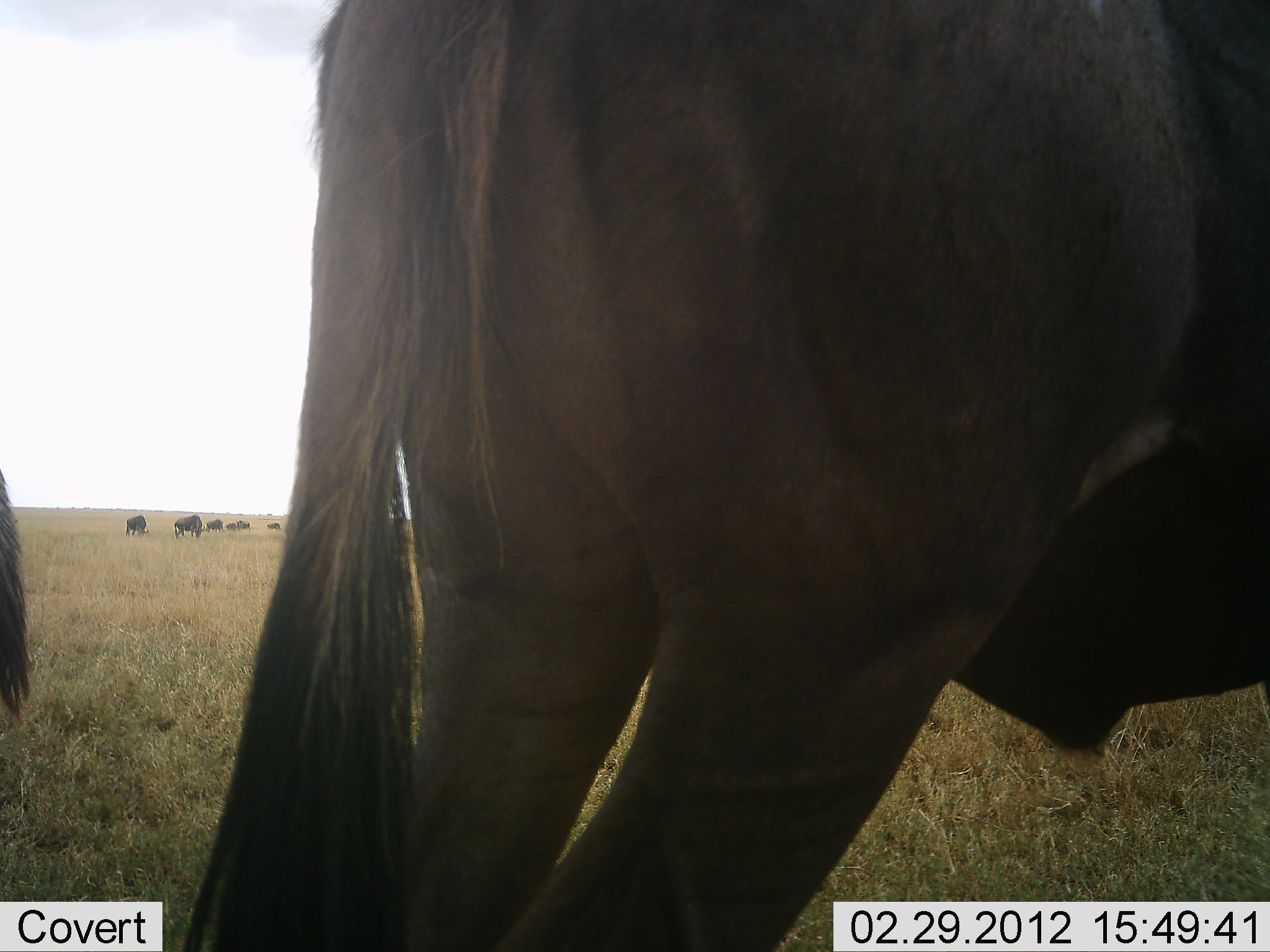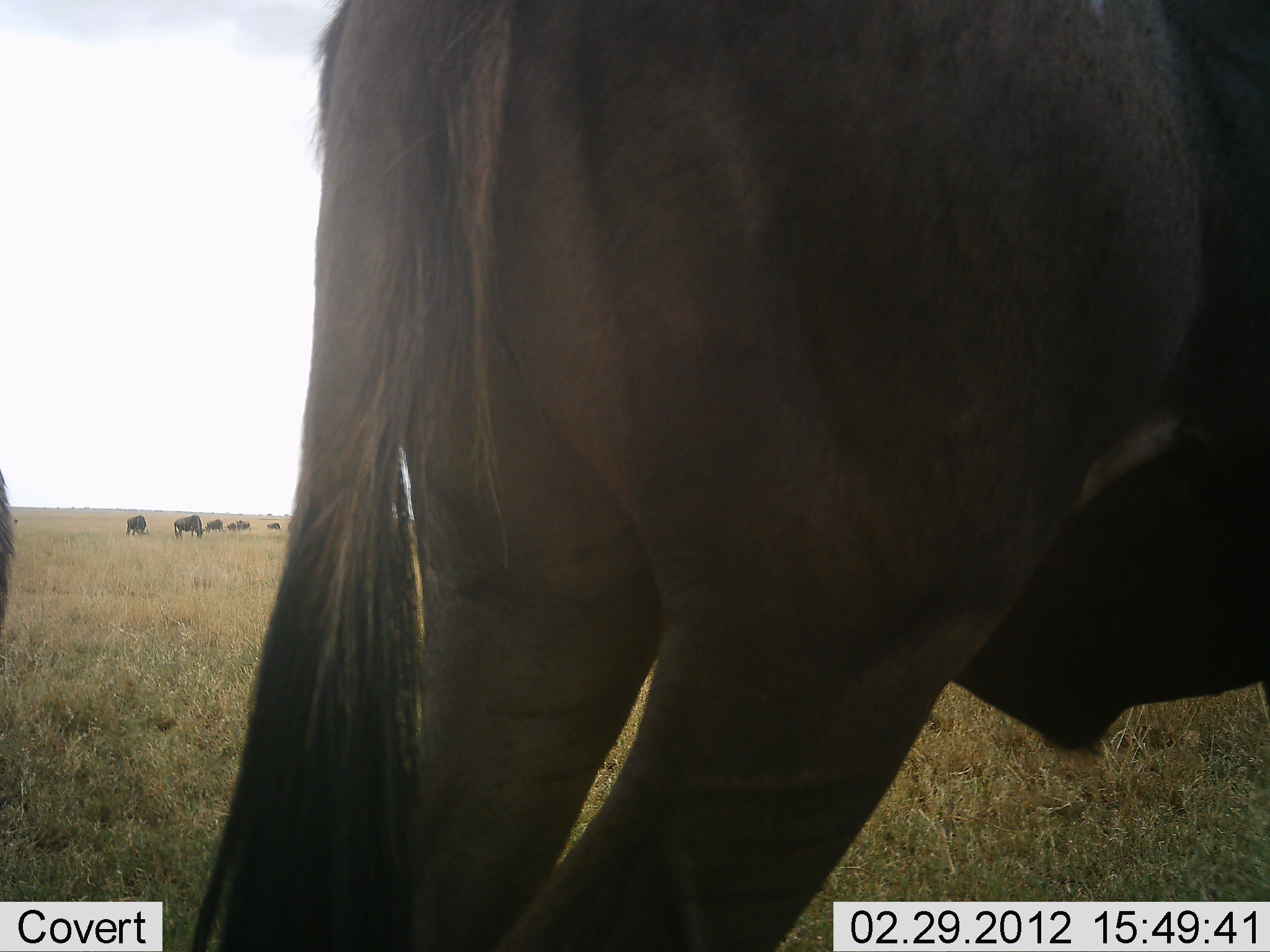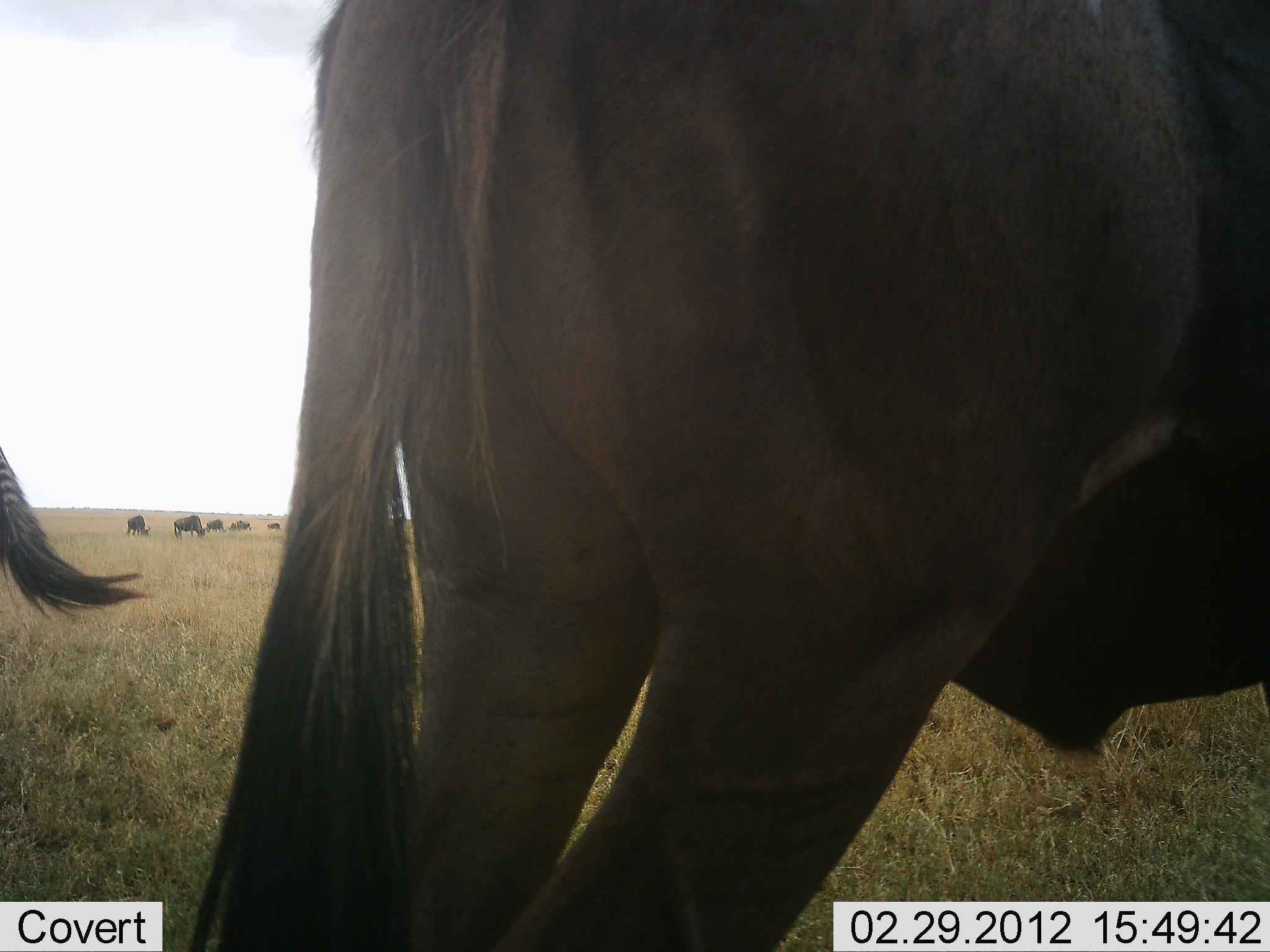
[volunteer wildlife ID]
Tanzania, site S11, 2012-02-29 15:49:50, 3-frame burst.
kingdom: Animalia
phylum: Chordata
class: Mammalia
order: Artiodactyla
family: Bovidae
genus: Connochaetes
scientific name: Connochaetes taurinus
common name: blue wildebeest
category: wildebeest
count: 7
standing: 89%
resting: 7%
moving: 11%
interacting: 7%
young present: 11%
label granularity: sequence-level